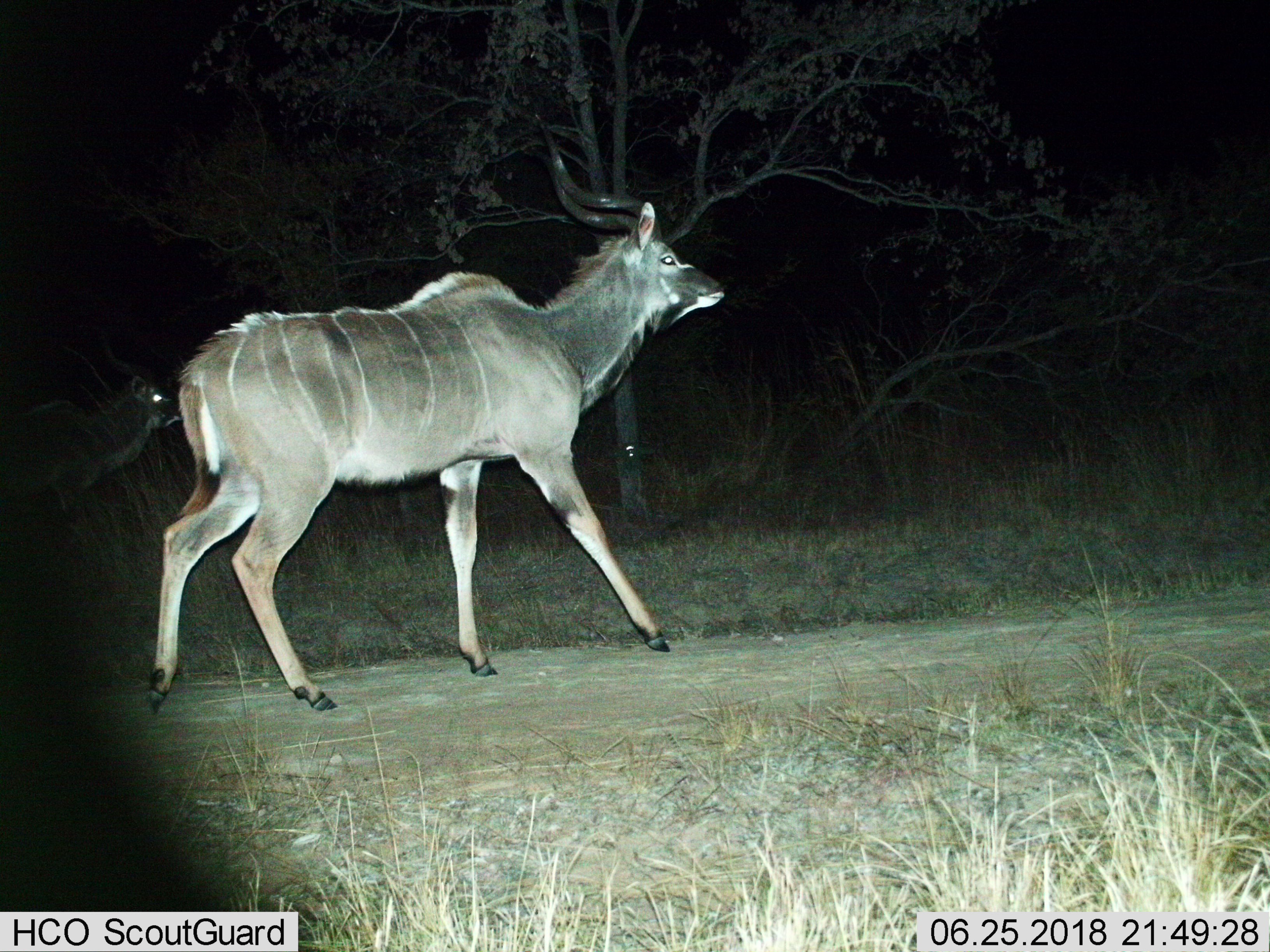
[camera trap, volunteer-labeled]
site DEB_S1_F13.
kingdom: Animalia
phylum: Chordata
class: Mammalia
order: Artiodactyla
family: Bovidae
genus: Tragelaphus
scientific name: Tragelaphus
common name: kudu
Kudu (Tragelaphus), count 2. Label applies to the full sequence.